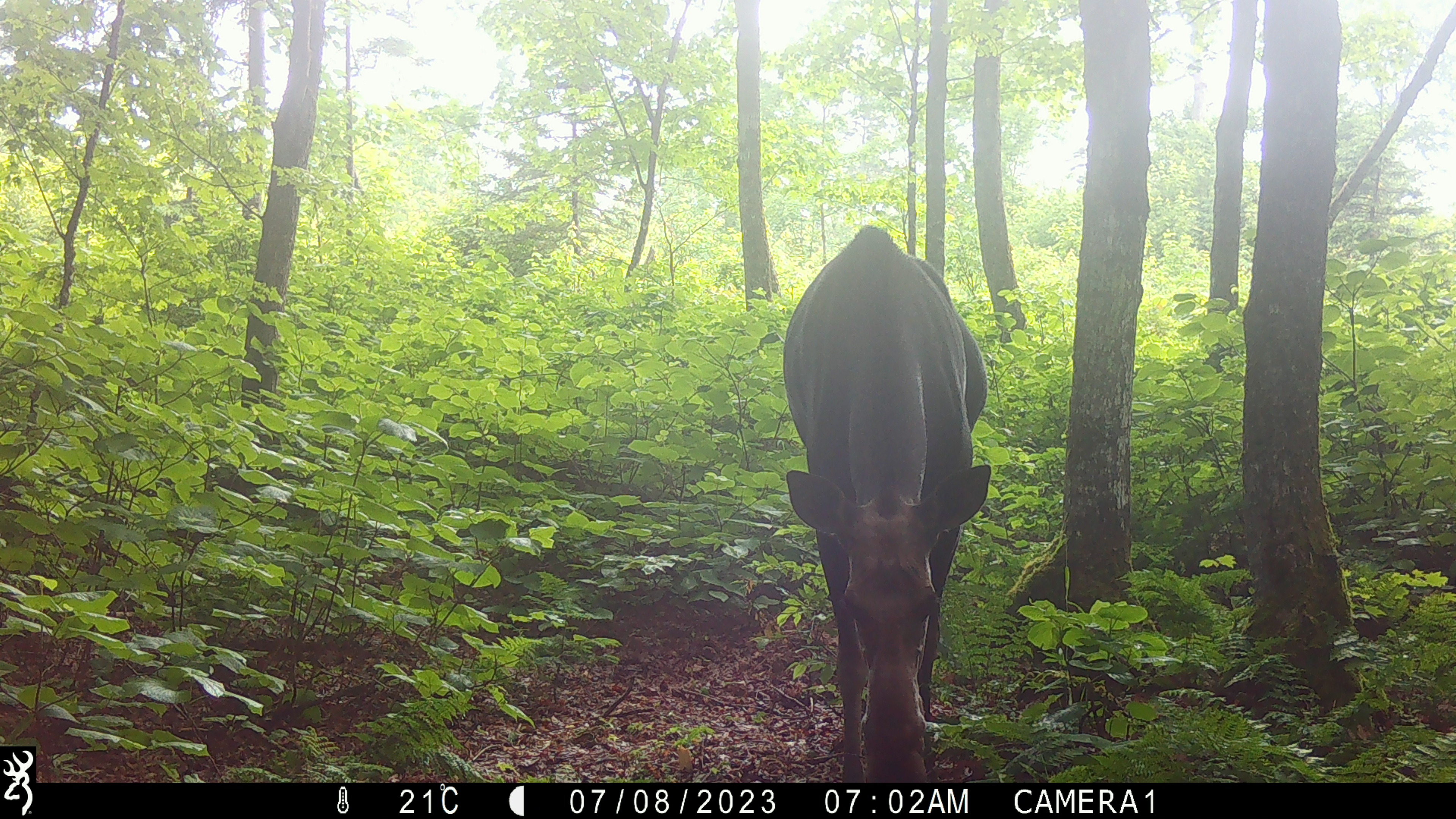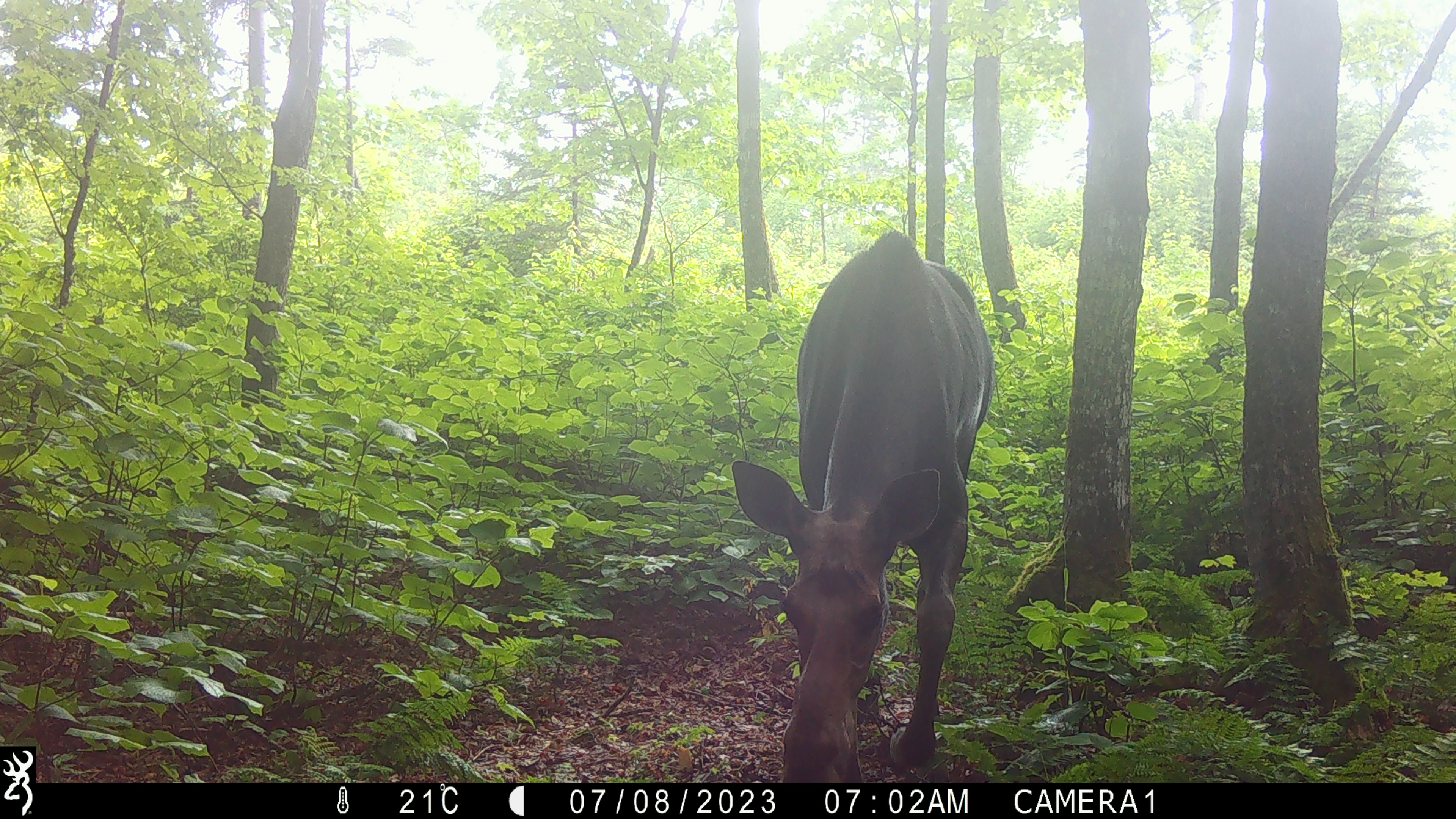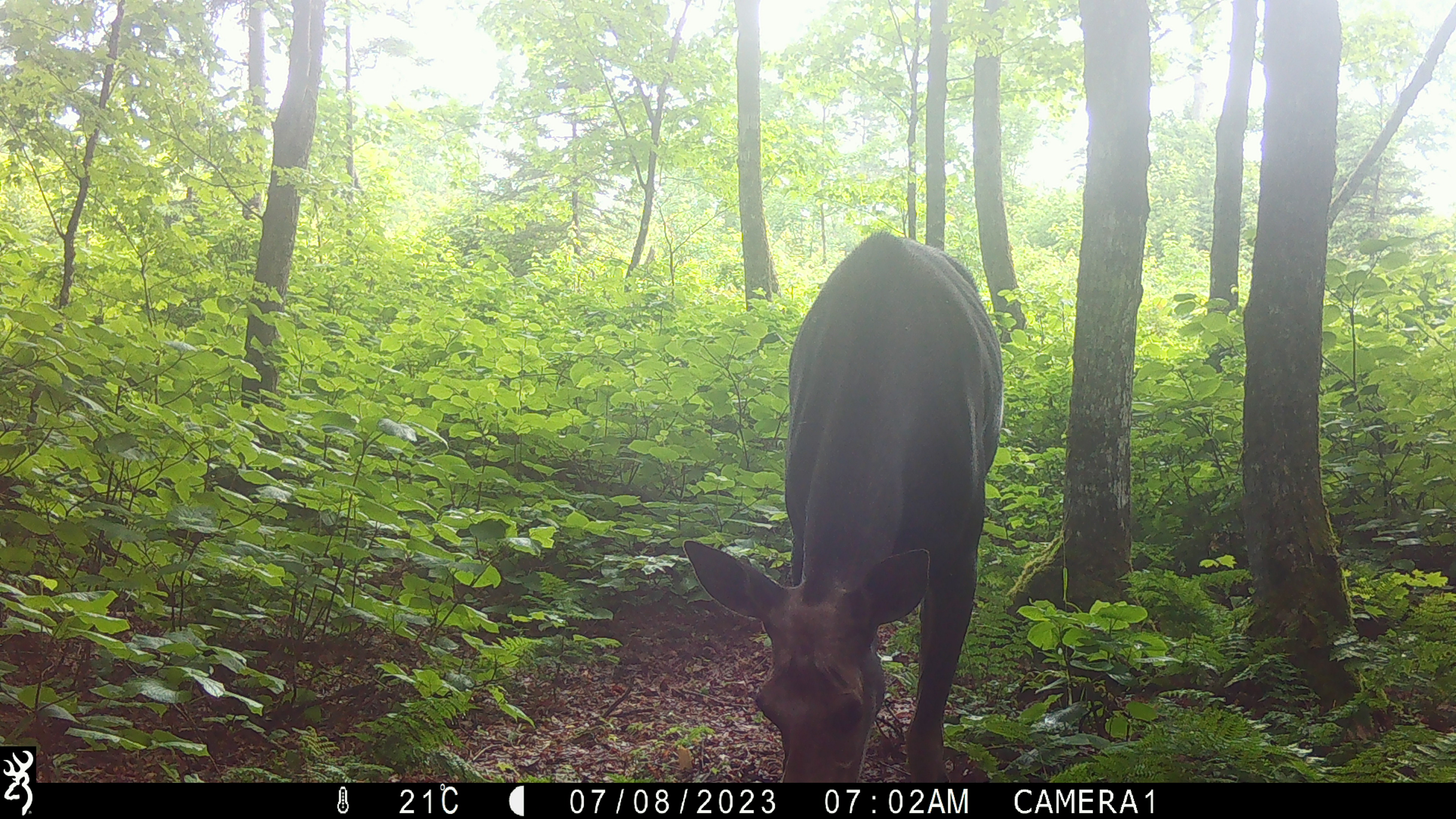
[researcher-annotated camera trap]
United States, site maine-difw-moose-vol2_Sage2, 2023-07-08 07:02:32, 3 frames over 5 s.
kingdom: Animalia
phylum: Chordata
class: Mammalia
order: Artiodactyla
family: Cervidae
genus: Alces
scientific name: Alces alces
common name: moose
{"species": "moose (Alces alces)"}